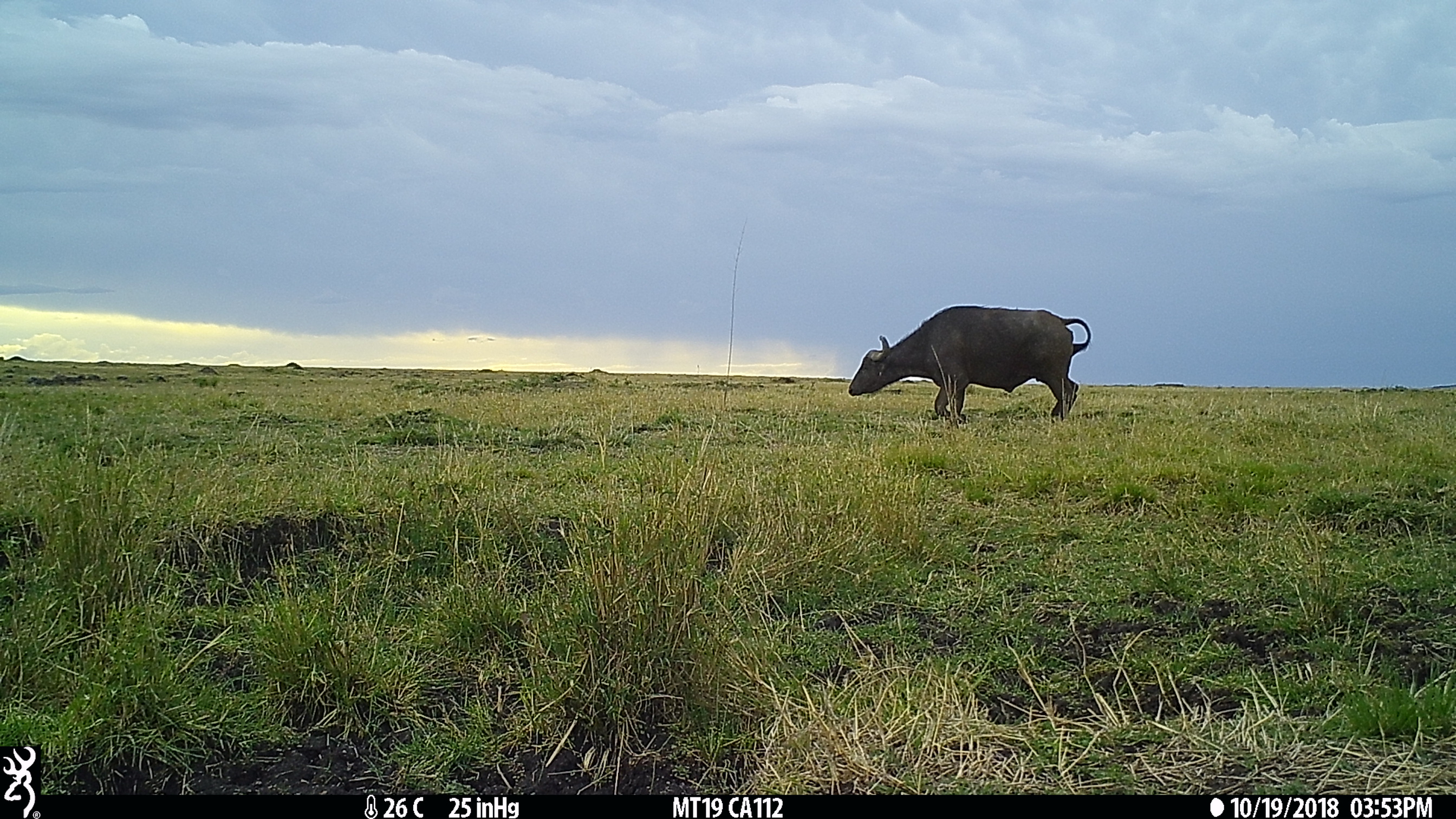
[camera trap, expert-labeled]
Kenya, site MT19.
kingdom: Animalia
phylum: Chordata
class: Mammalia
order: Artiodactyla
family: Bovidae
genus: Syncerus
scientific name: Syncerus caffer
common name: buffalo